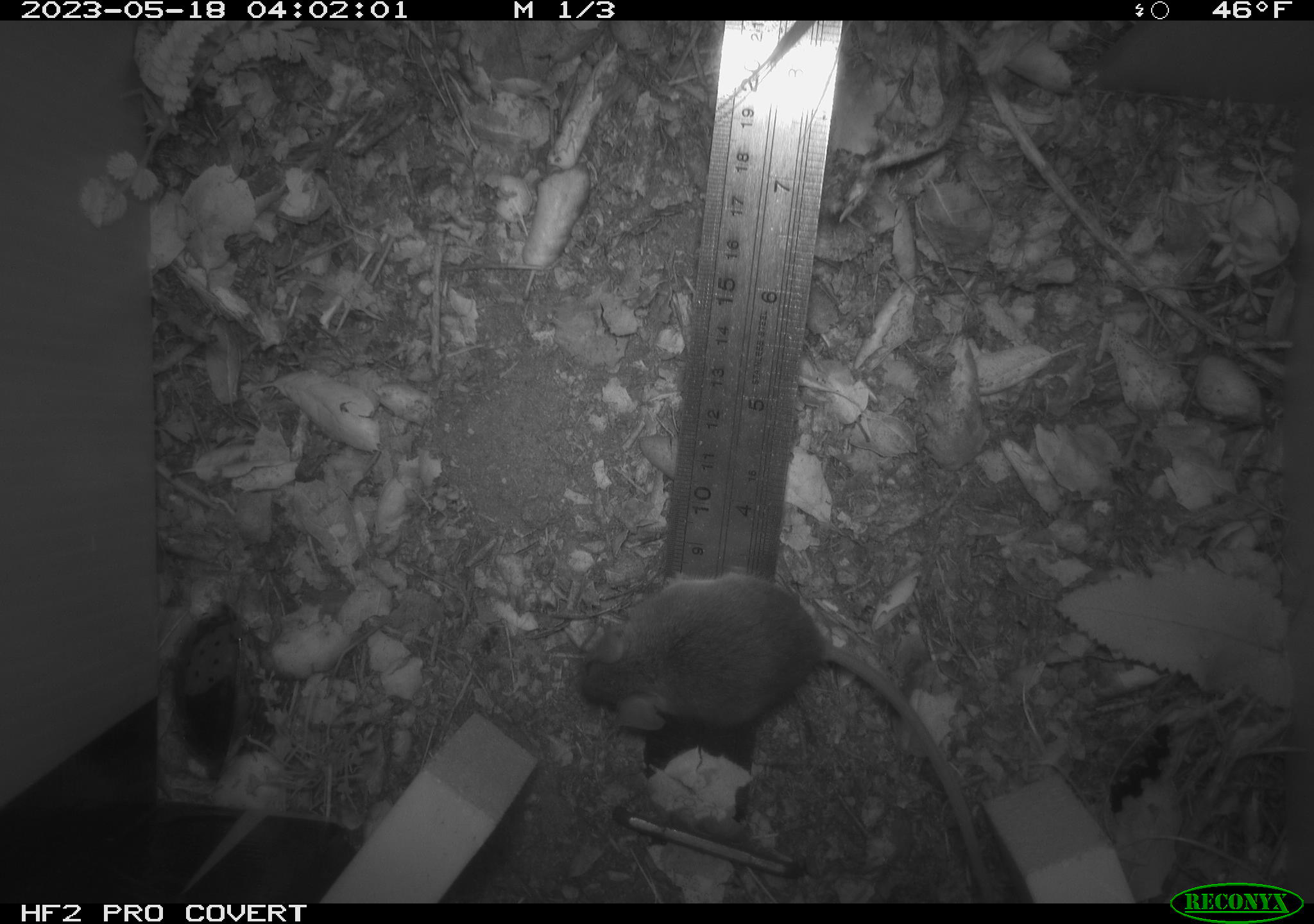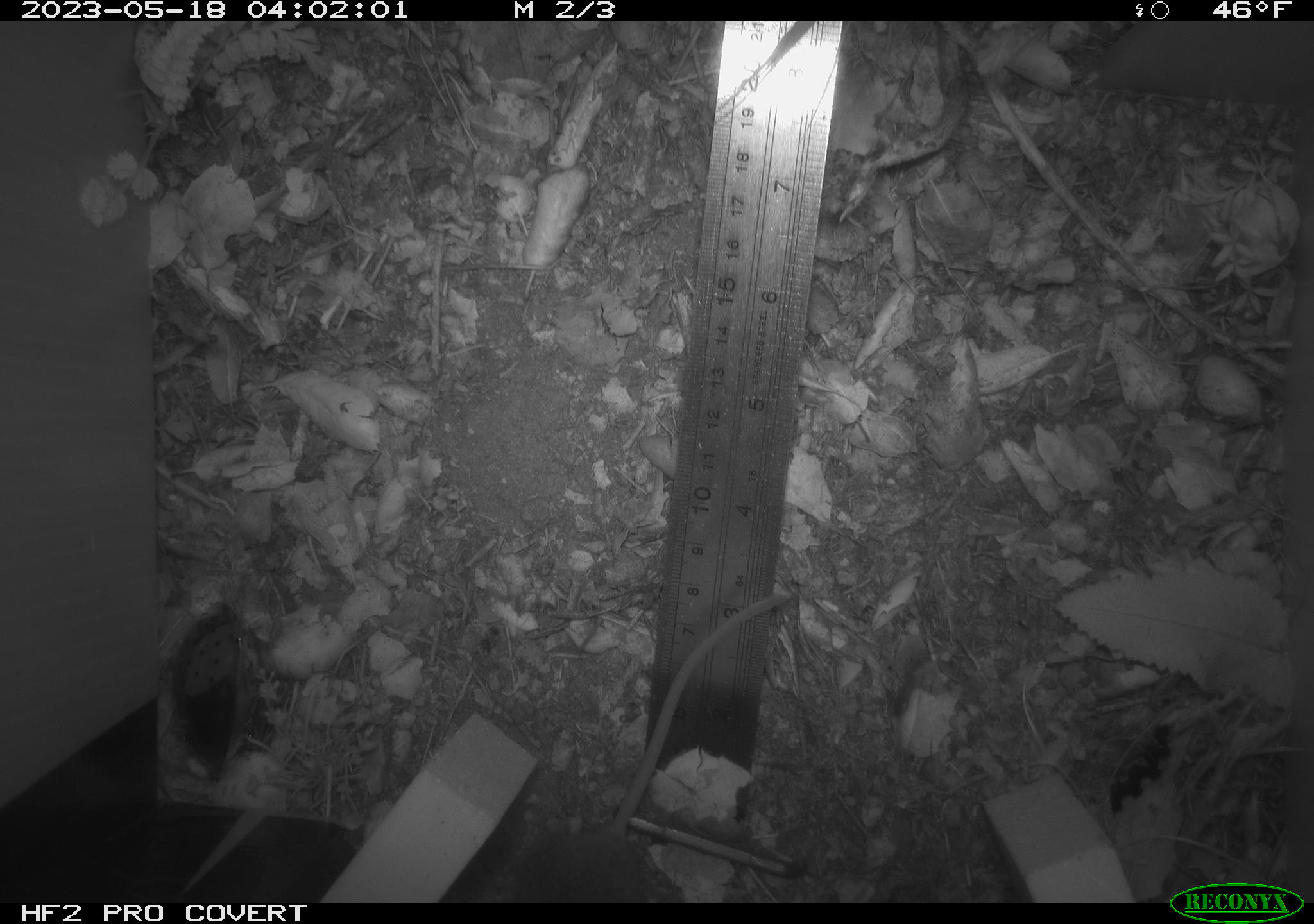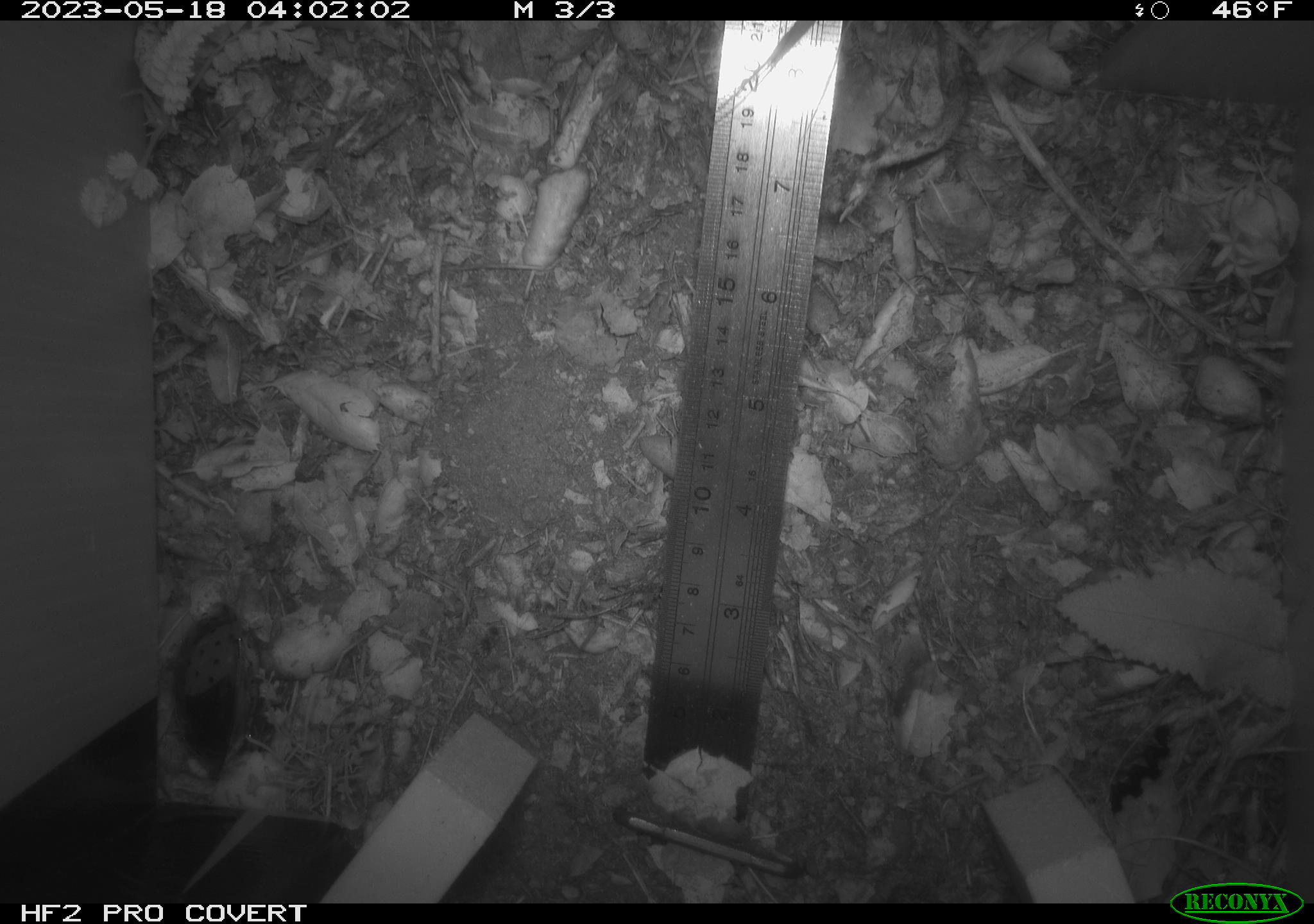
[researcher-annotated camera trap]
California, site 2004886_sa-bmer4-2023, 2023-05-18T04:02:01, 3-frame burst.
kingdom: Animalia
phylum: Chordata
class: Mammalia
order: Rodentia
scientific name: Rodentia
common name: mouse species